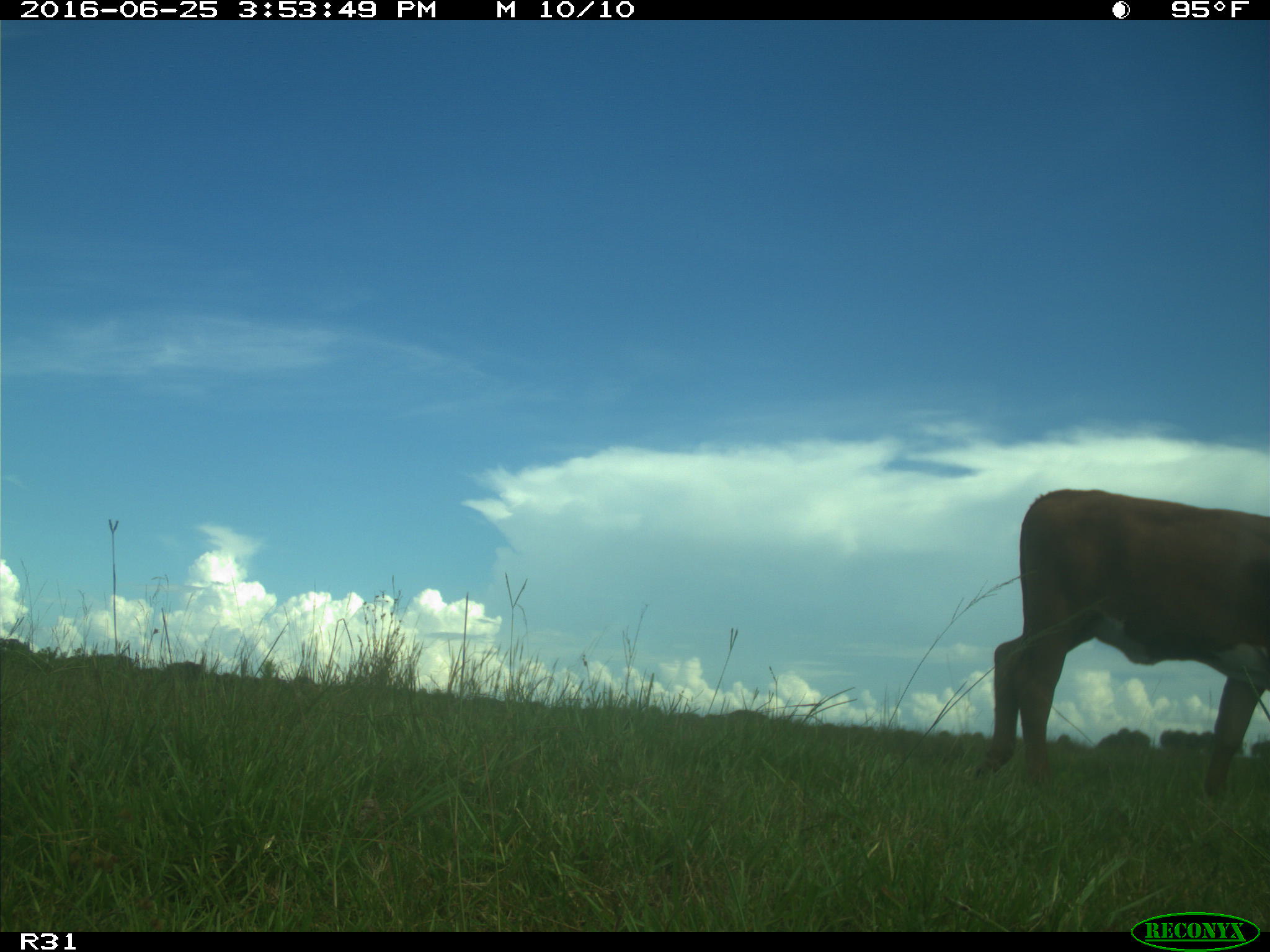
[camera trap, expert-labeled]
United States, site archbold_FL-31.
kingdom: Animalia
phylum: Chordata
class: Mammalia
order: Artiodactyla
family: Bovidae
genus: Bos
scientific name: Bos taurus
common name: domestic cow